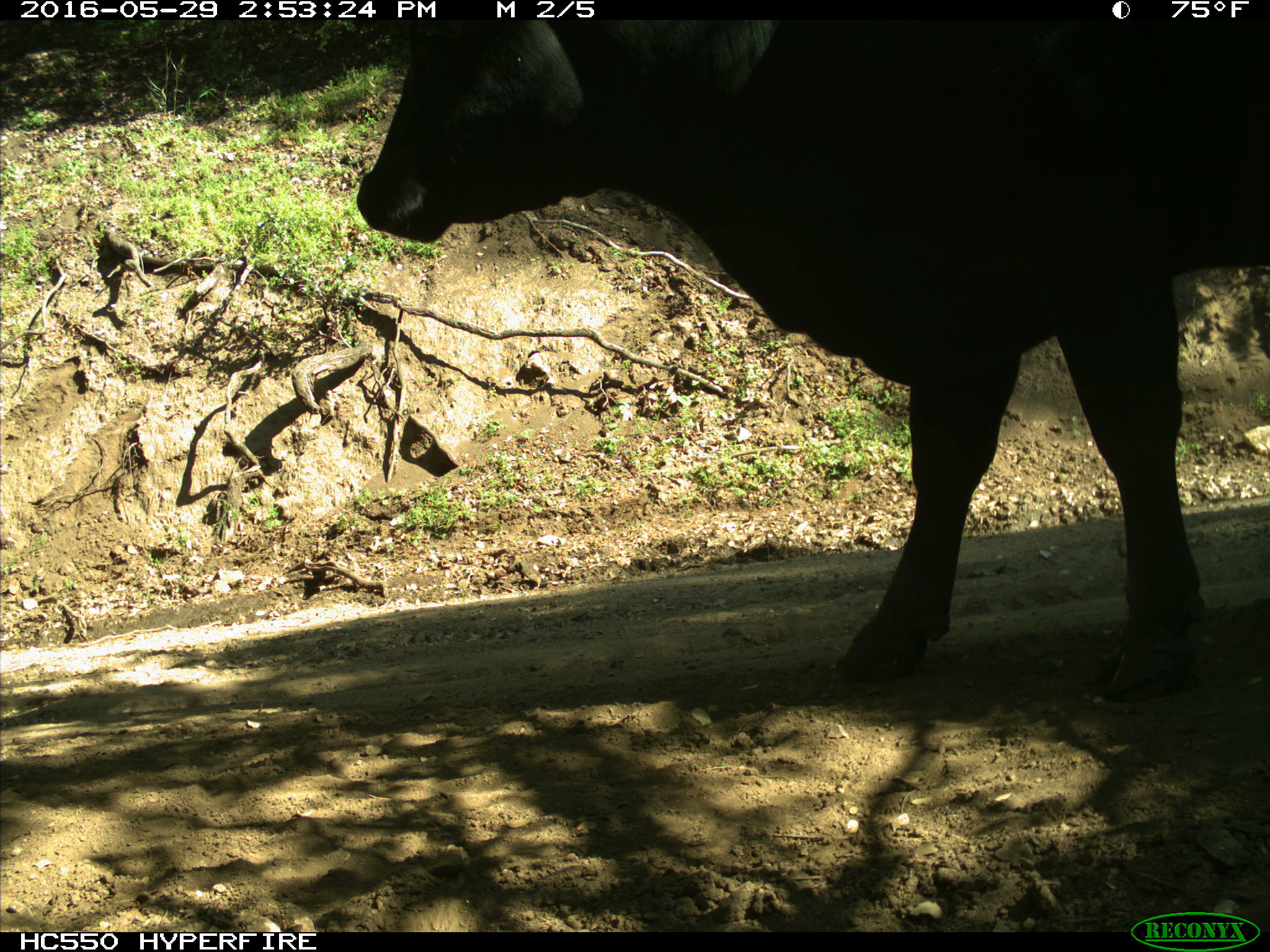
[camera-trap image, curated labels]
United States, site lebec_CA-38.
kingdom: Animalia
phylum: Chordata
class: Mammalia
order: Artiodactyla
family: Bovidae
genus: Bos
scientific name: Bos taurus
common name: domestic cow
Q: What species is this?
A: Bos taurus (domestic cow).